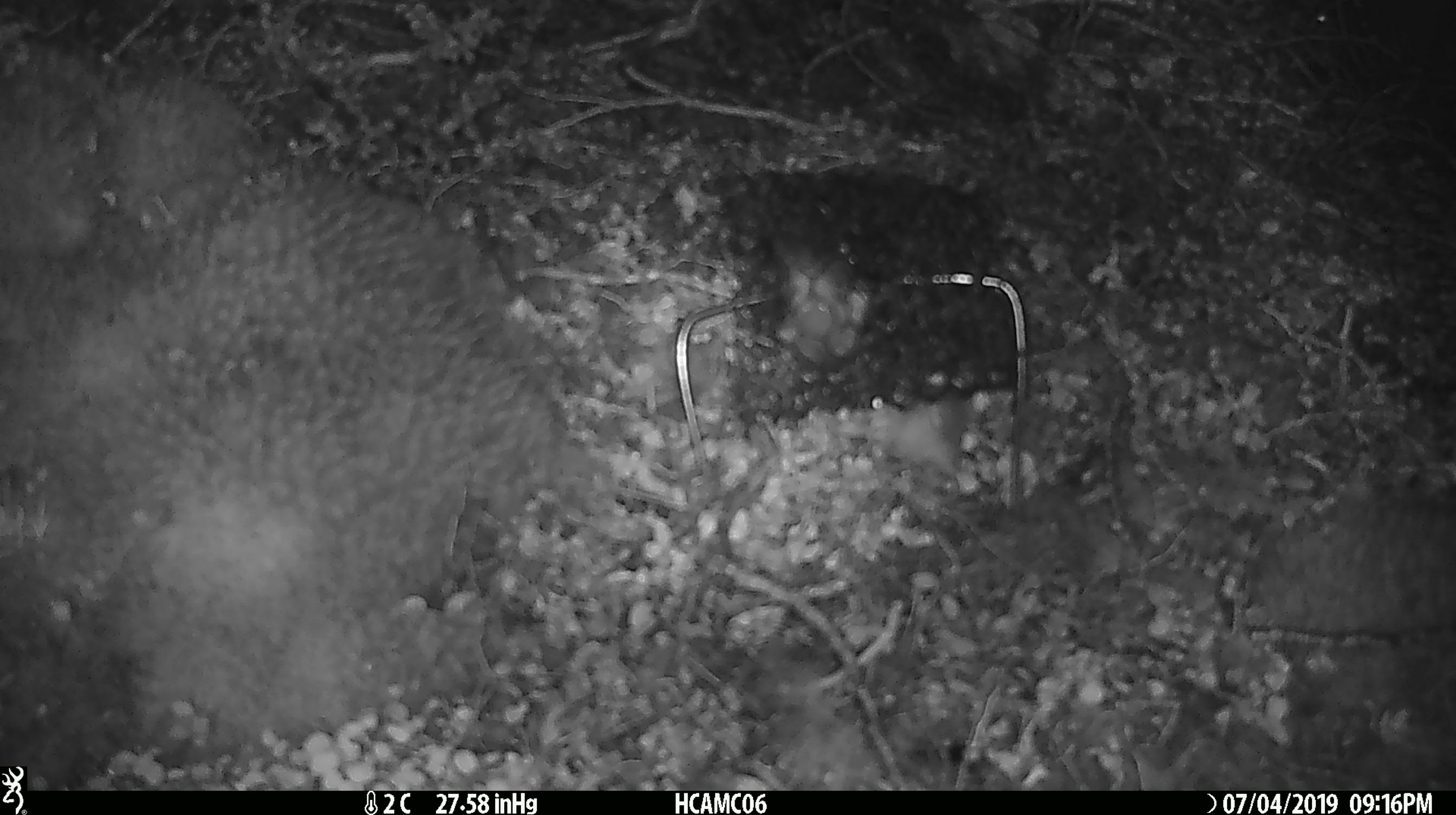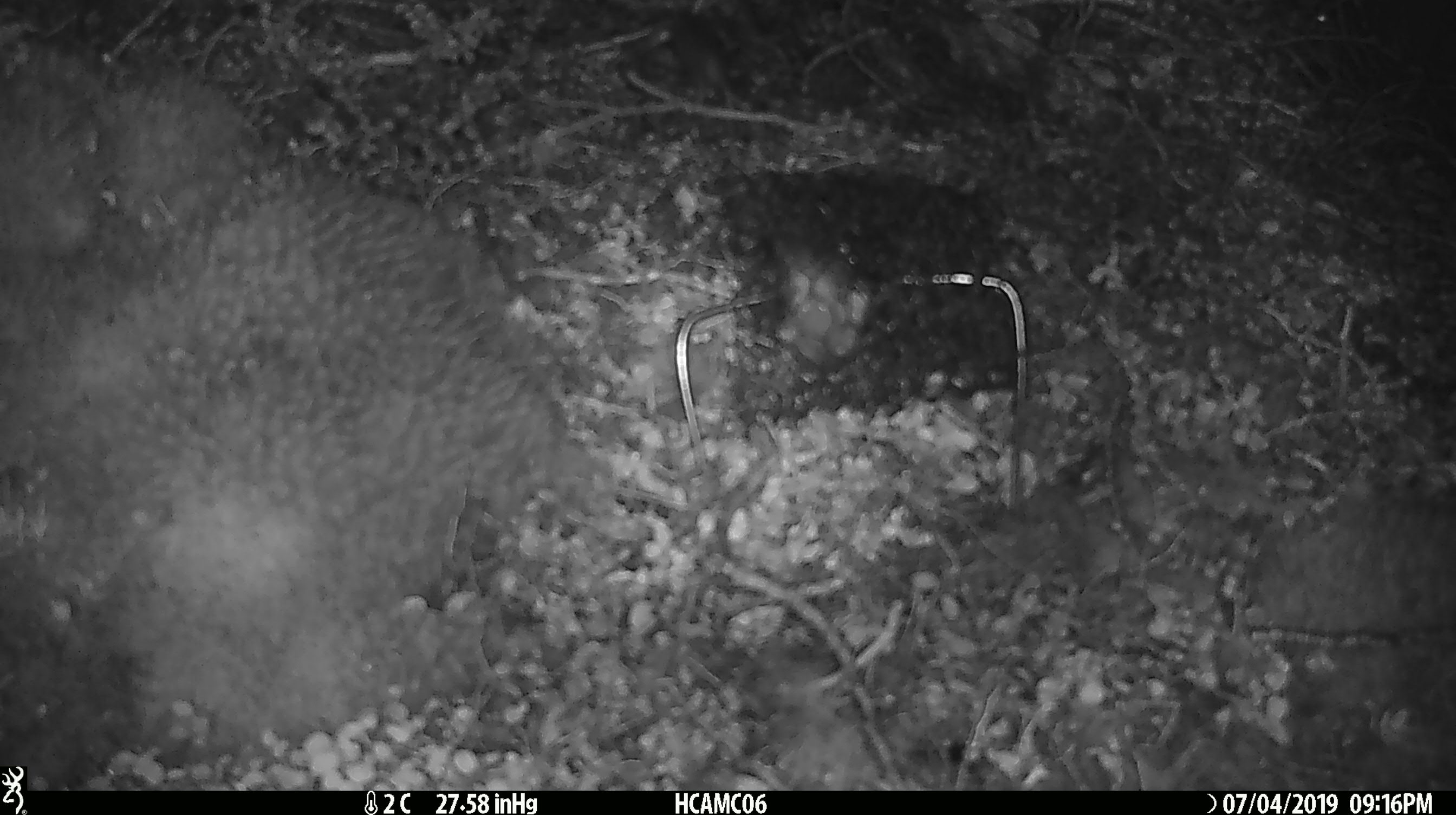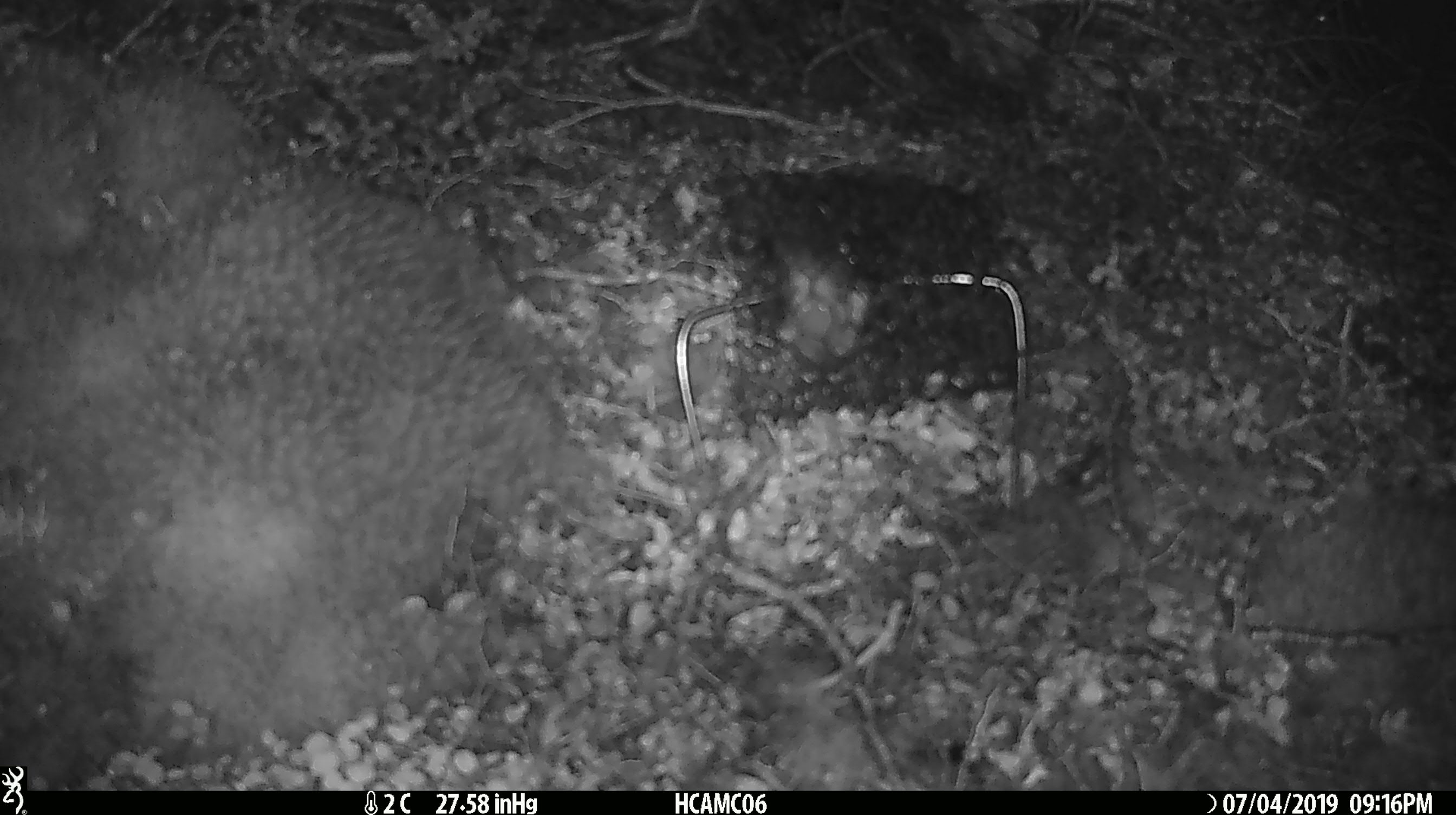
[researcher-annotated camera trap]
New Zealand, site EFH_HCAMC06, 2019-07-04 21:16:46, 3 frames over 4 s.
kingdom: Animalia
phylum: Chordata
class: Mammalia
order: Rodentia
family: Muridae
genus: Mus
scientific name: Mus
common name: mouse